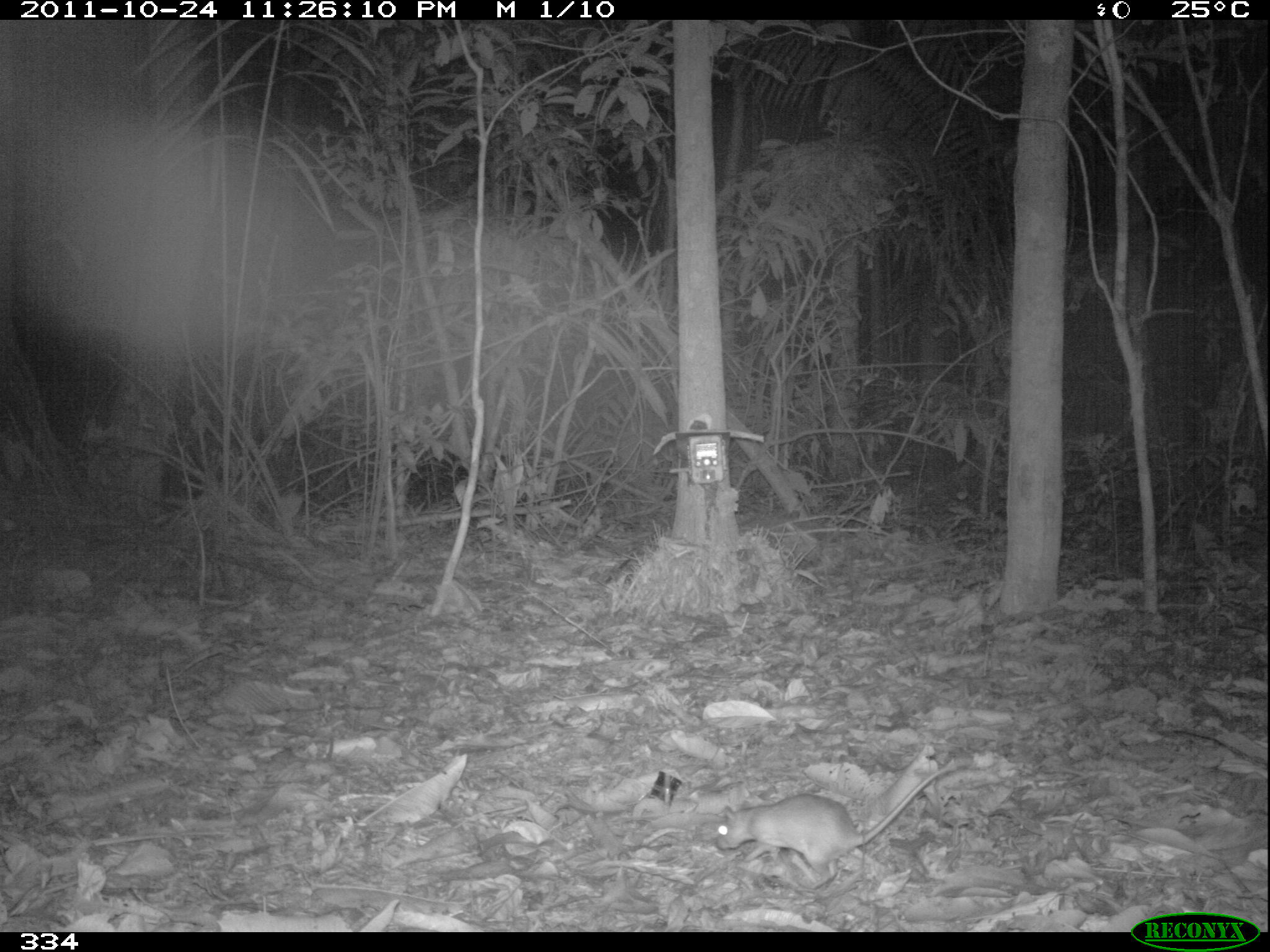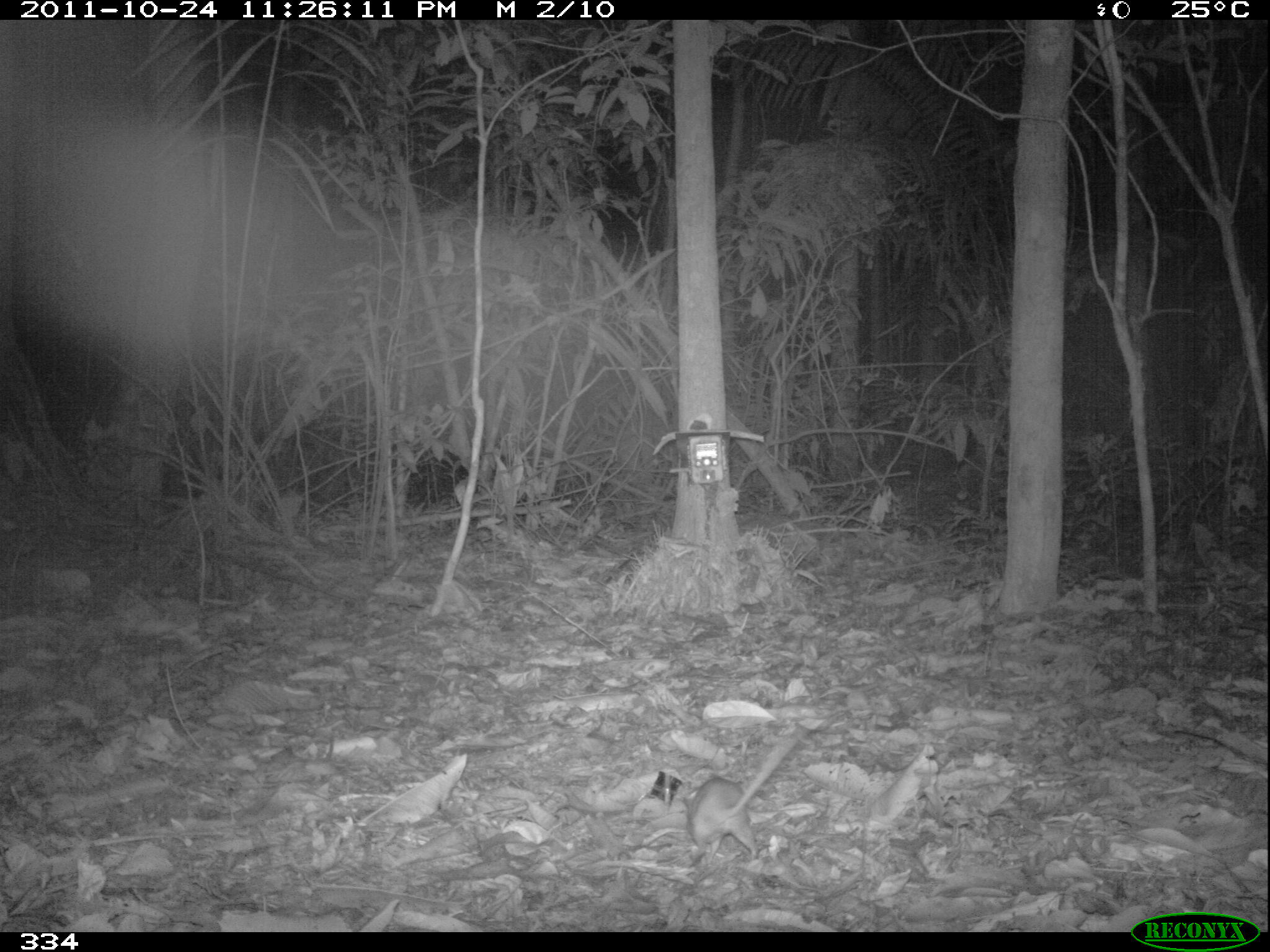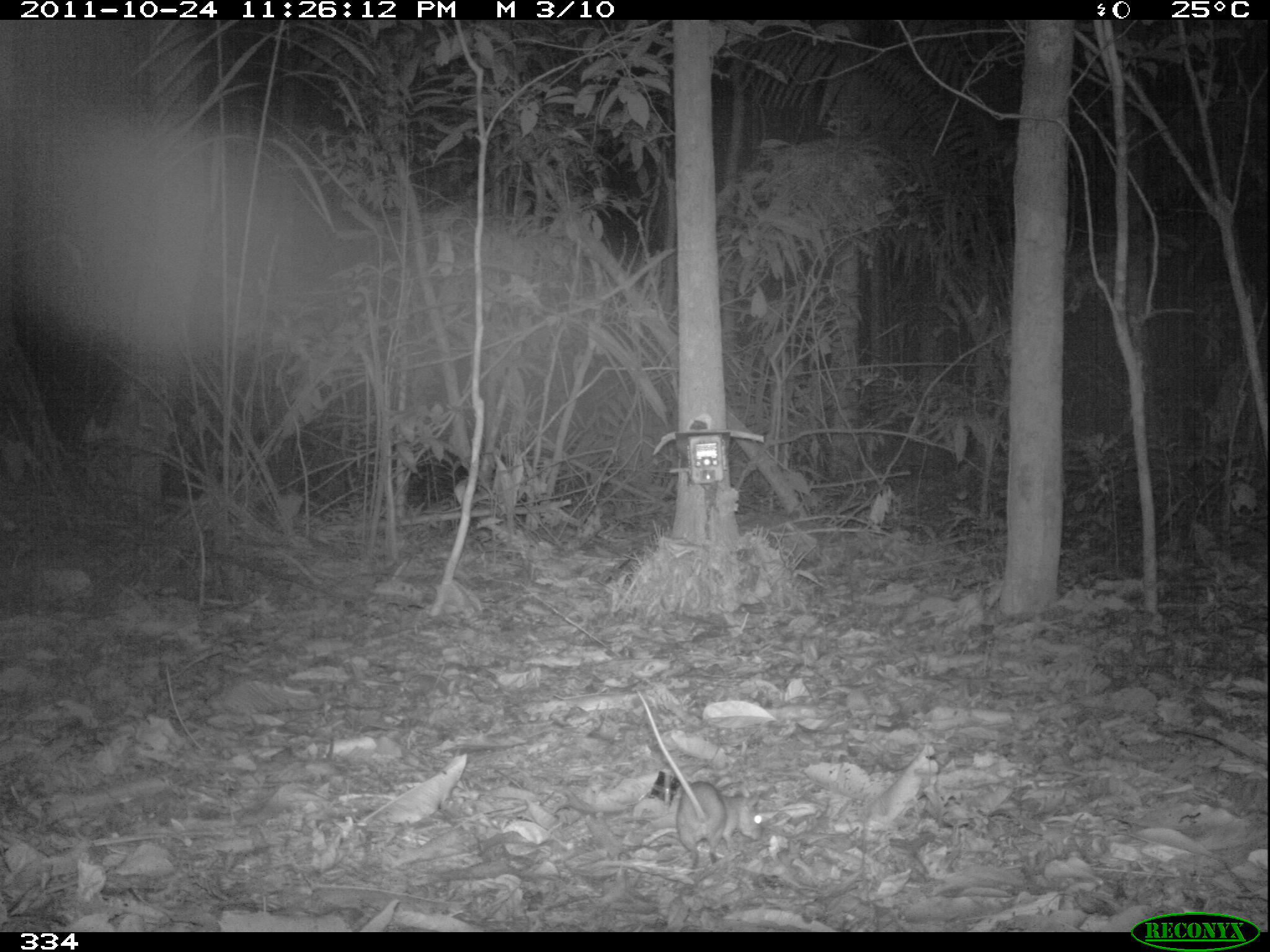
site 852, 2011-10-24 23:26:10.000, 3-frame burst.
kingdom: Animalia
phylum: Chordata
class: Mammalia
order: Rodentia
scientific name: Rodentia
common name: rodents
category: unknown rodent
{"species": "unknown rodent (rodents) (Rodentia)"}